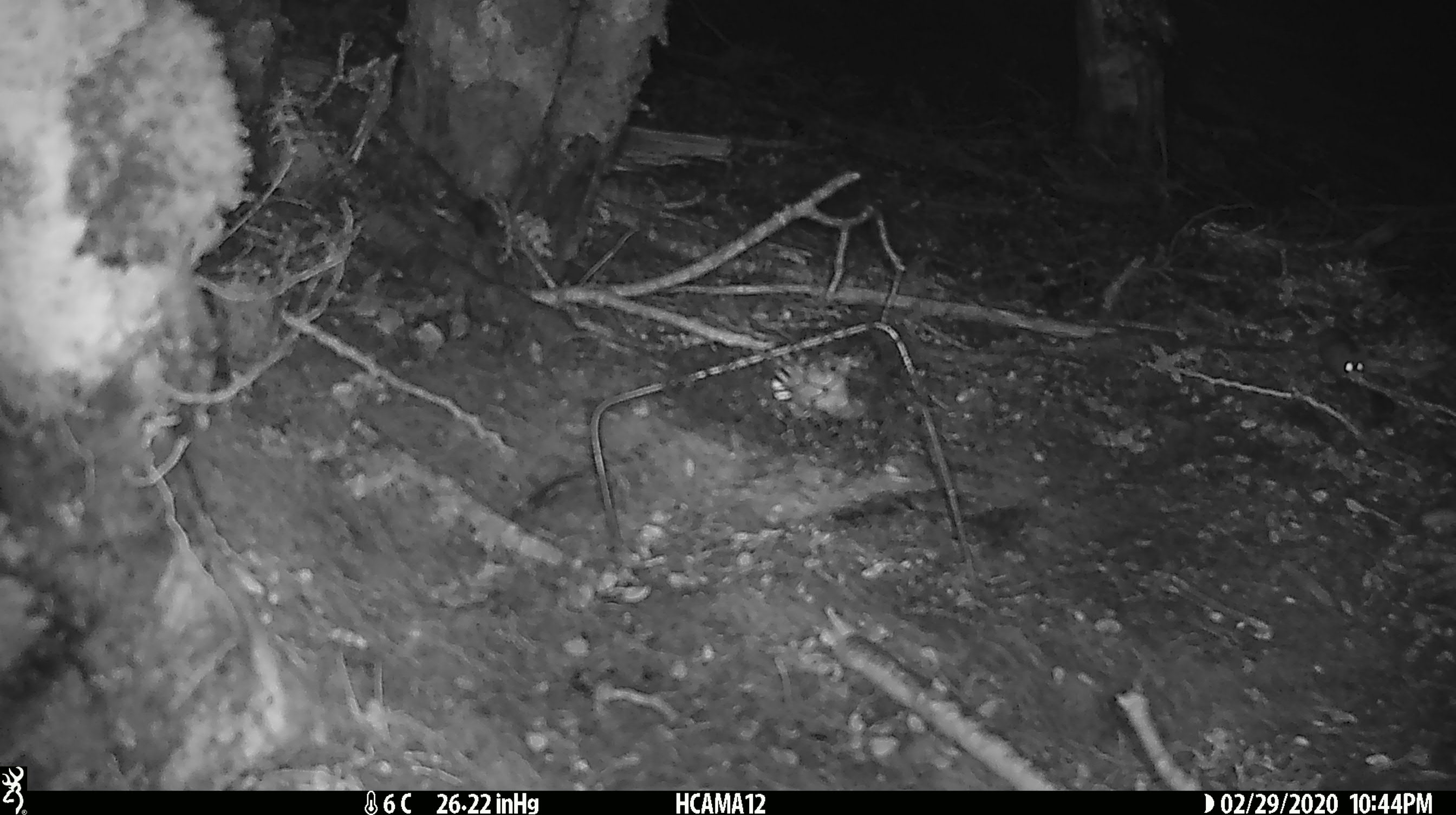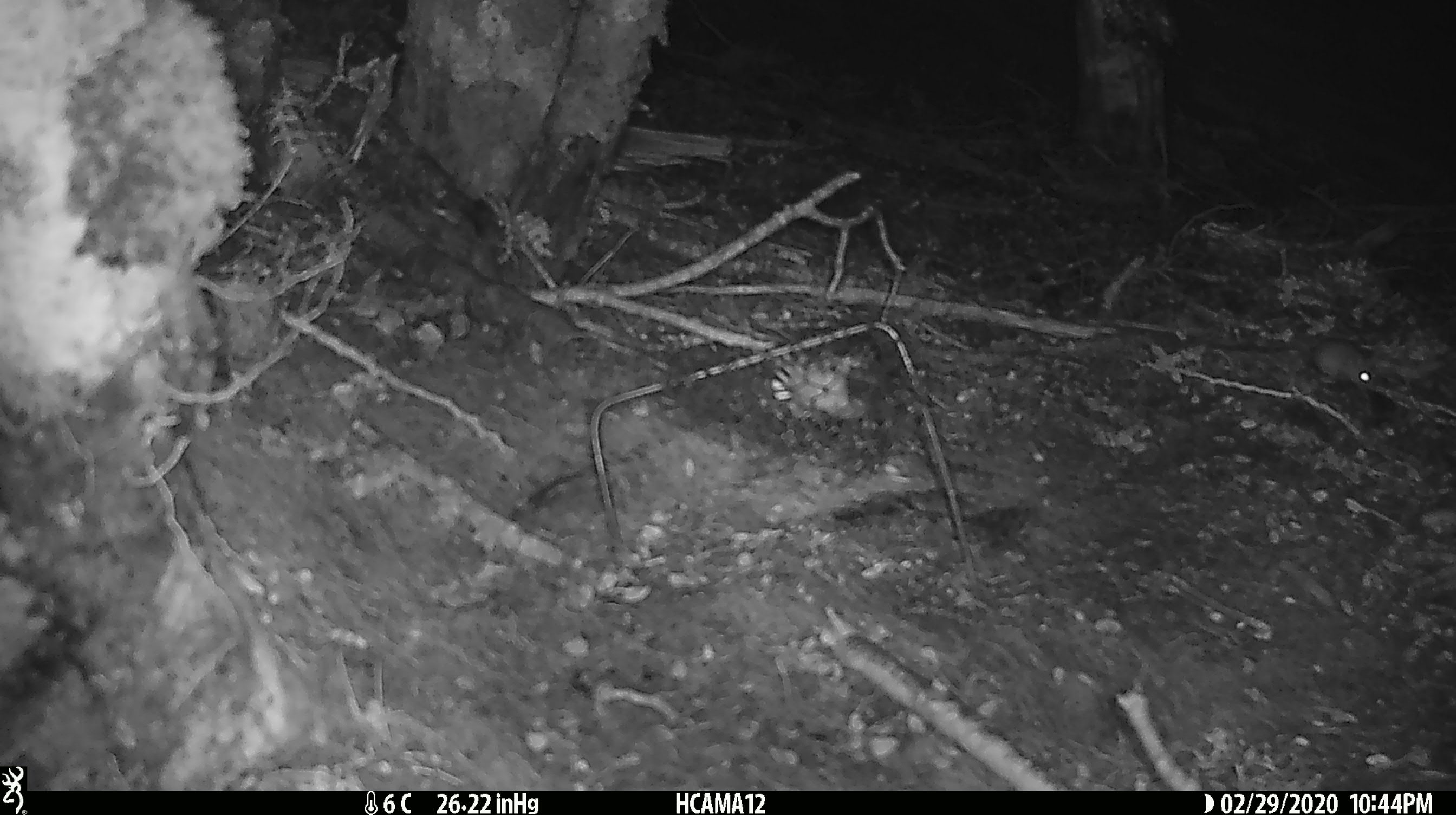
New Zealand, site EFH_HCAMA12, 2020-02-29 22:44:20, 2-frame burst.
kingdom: Animalia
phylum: Chordata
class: Mammalia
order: Rodentia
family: Muridae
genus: Mus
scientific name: Mus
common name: mouse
Mouse (Mus).